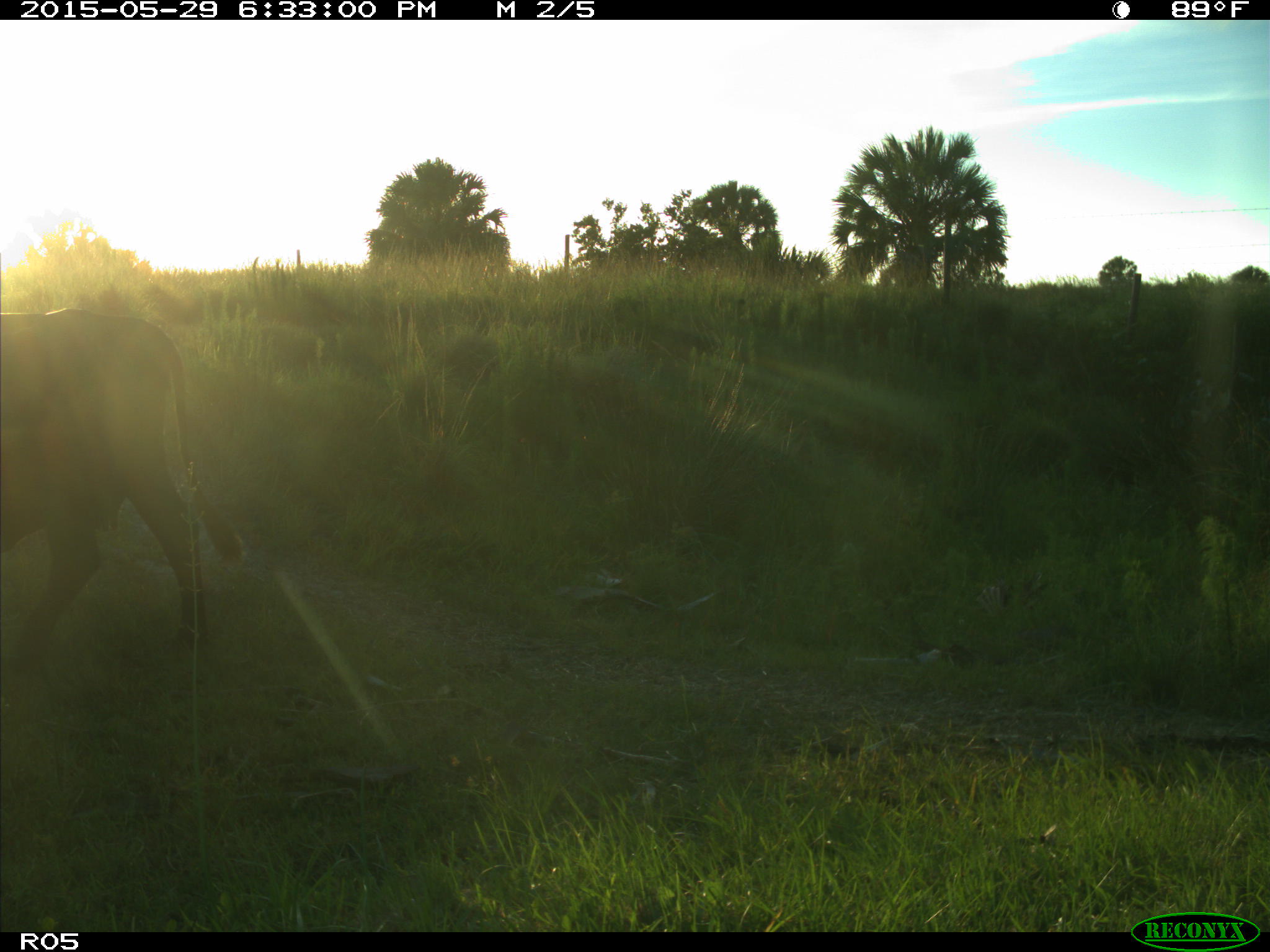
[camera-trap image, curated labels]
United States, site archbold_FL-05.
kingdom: Animalia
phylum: Chordata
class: Mammalia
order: Artiodactyla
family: Bovidae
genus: Bos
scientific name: Bos taurus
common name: domestic cow